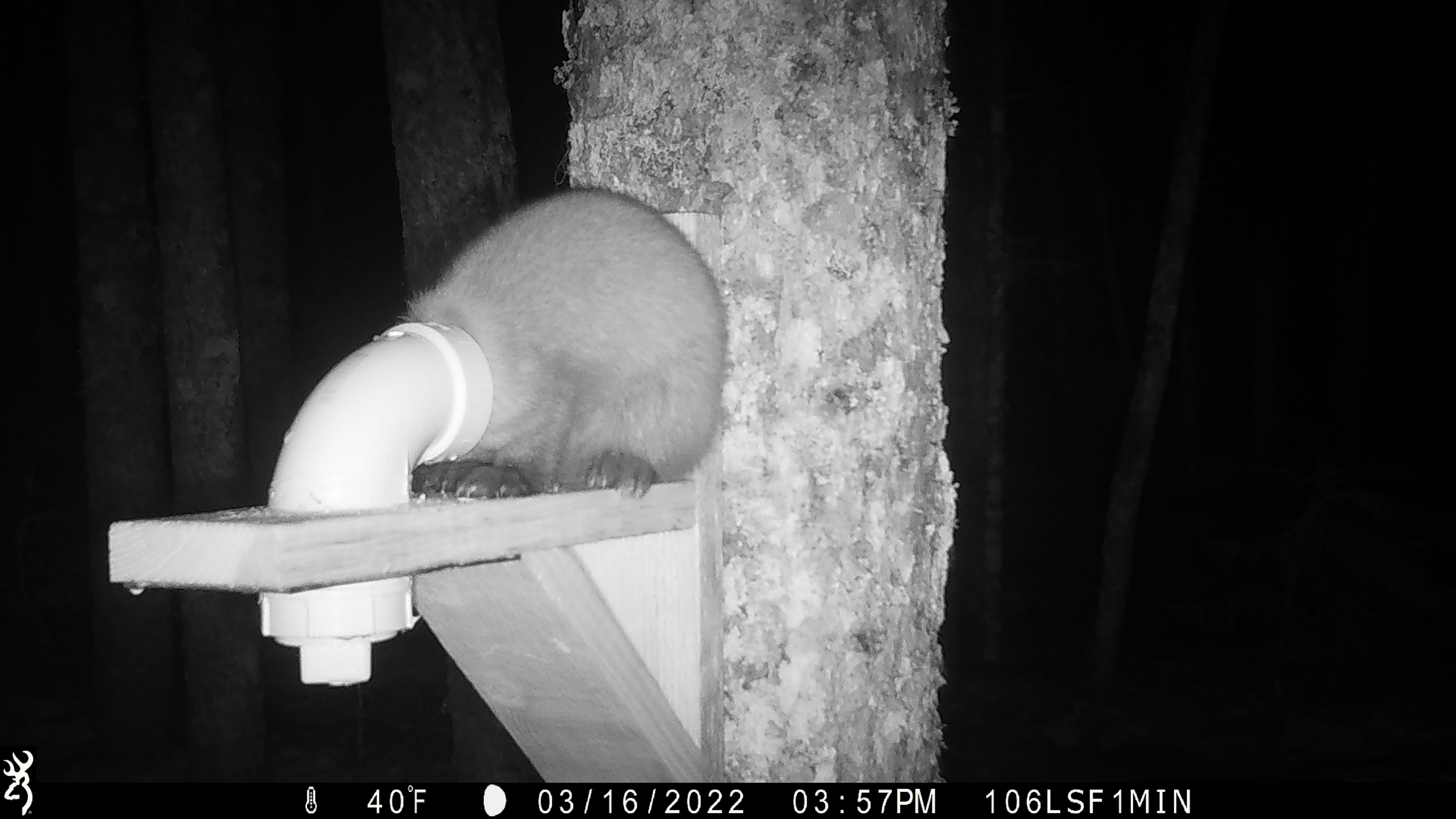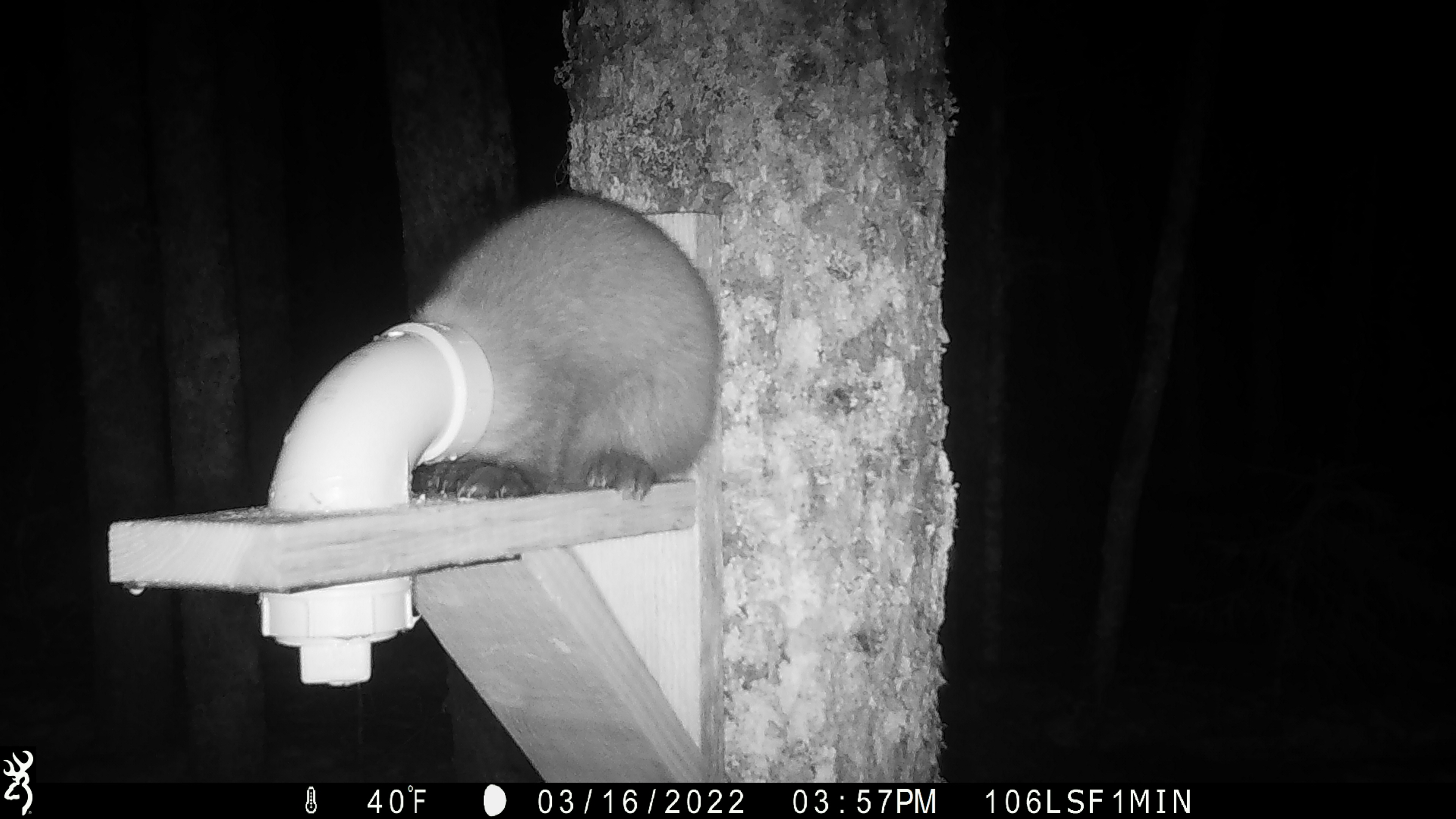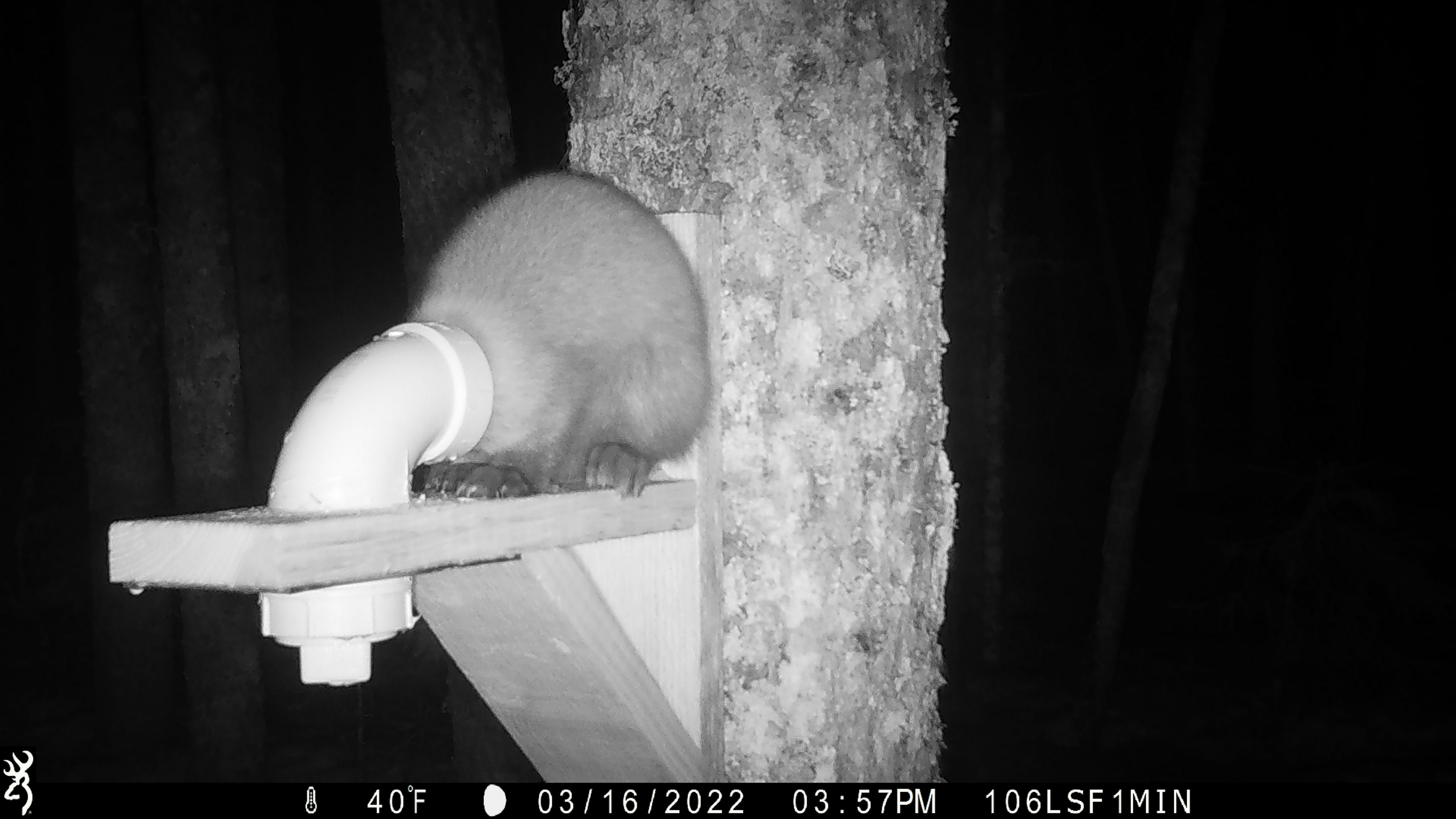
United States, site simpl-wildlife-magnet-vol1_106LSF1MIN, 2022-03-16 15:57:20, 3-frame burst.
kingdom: Animalia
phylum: Chordata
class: Mammalia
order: Carnivora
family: Mustelidae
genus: Martes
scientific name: Martes americana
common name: american marten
American marten (Martes americana).